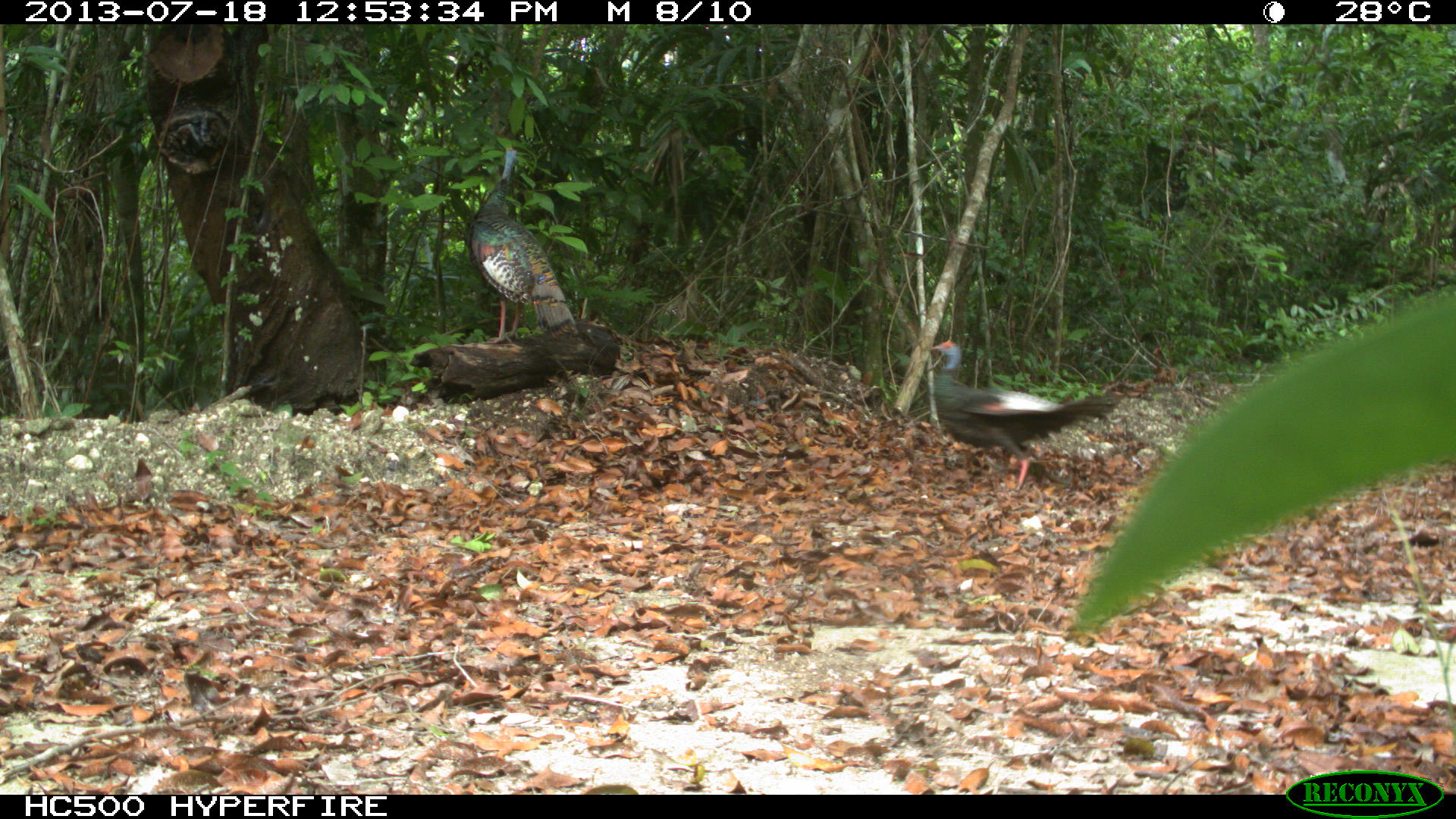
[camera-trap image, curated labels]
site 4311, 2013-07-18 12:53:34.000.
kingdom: Animalia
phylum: Chordata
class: Aves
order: Galliformes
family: Phasianidae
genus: Meleagris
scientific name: Meleagris ocellata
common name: ocellated turkey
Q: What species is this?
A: Meleagris ocellata (ocellated turkey).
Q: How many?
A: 2.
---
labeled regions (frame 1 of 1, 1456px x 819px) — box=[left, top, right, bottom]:
meleagris ocellata: box=[928, 340, 1123, 492]; box=[464, 144, 579, 344]